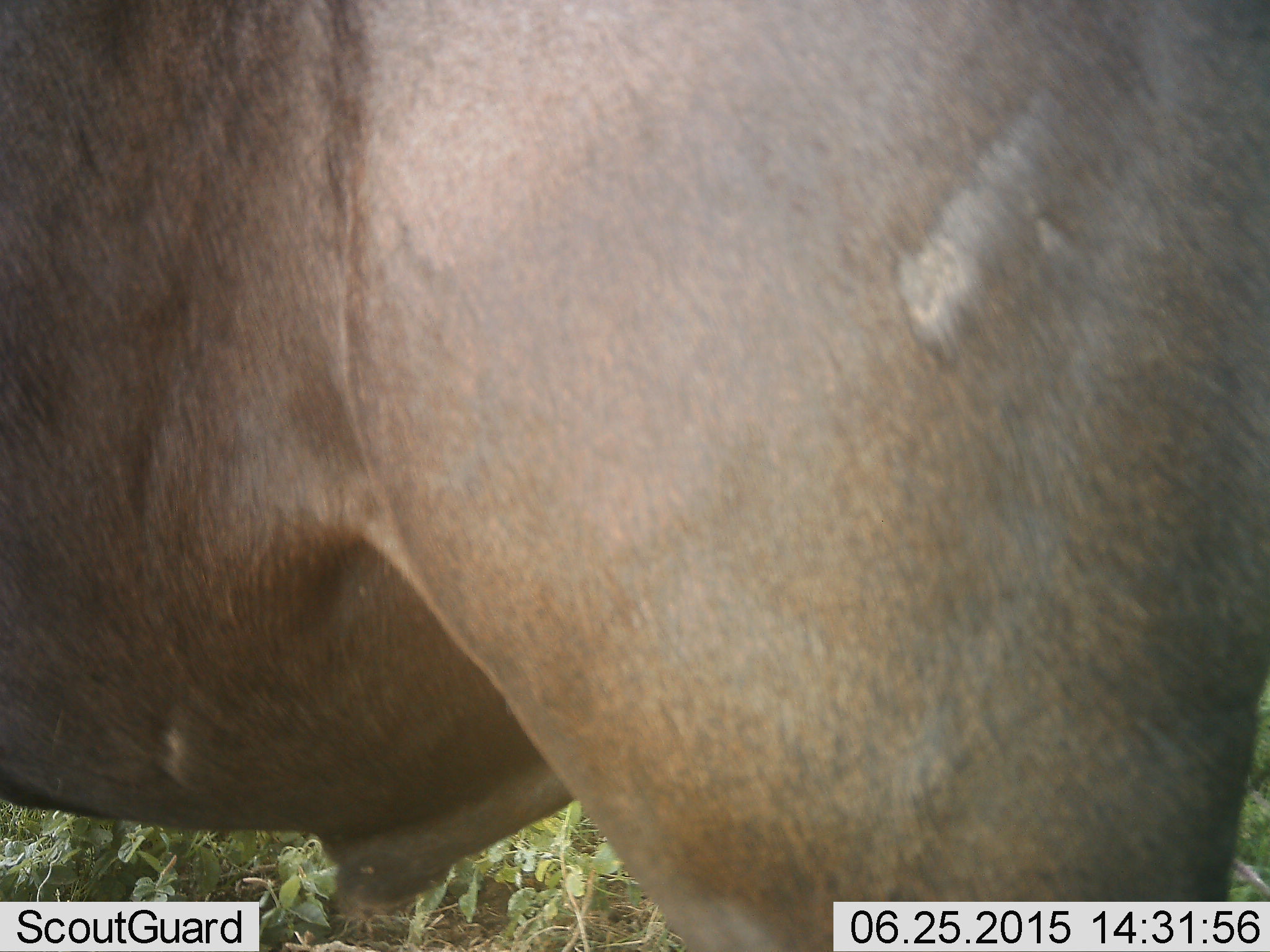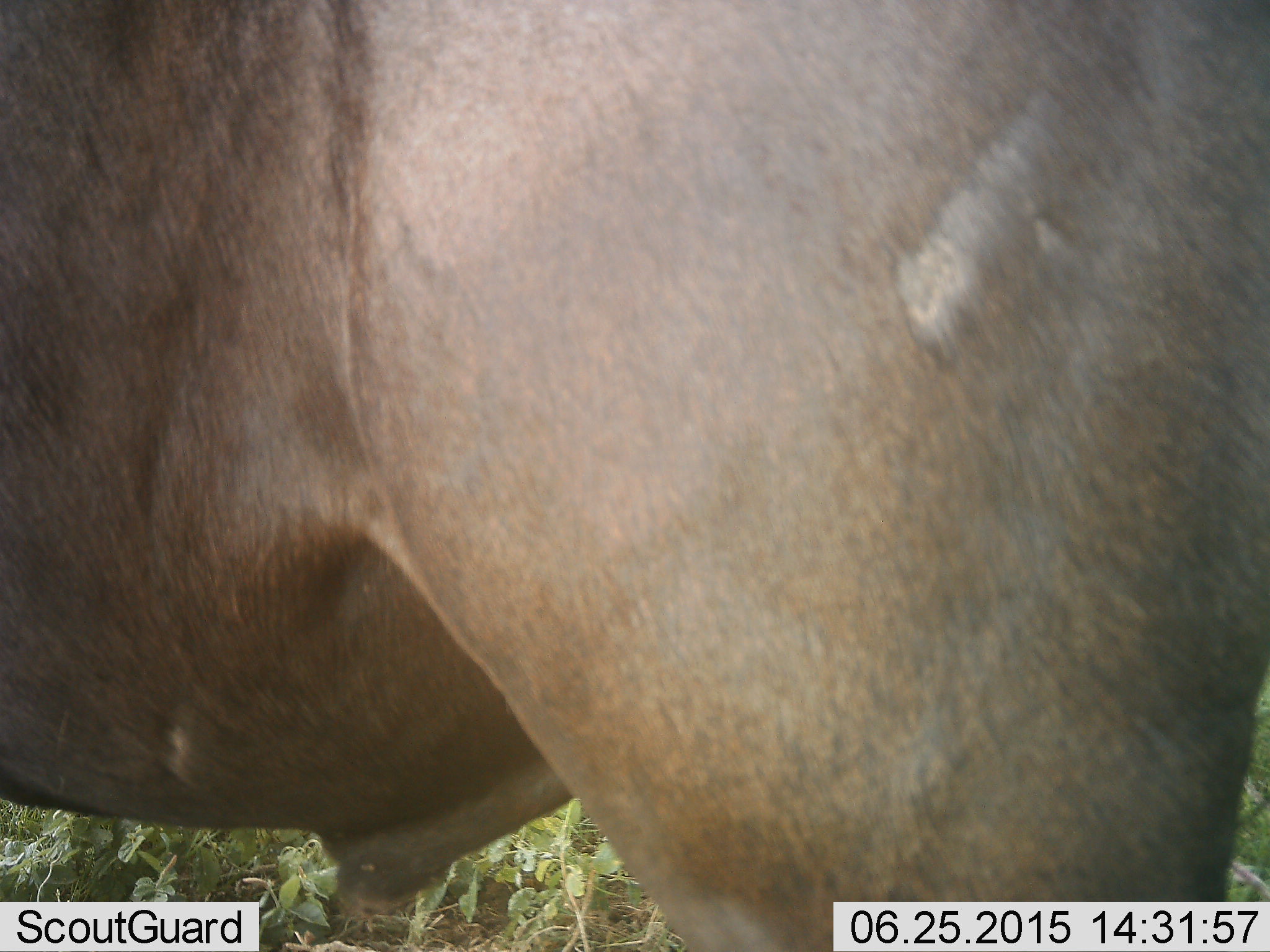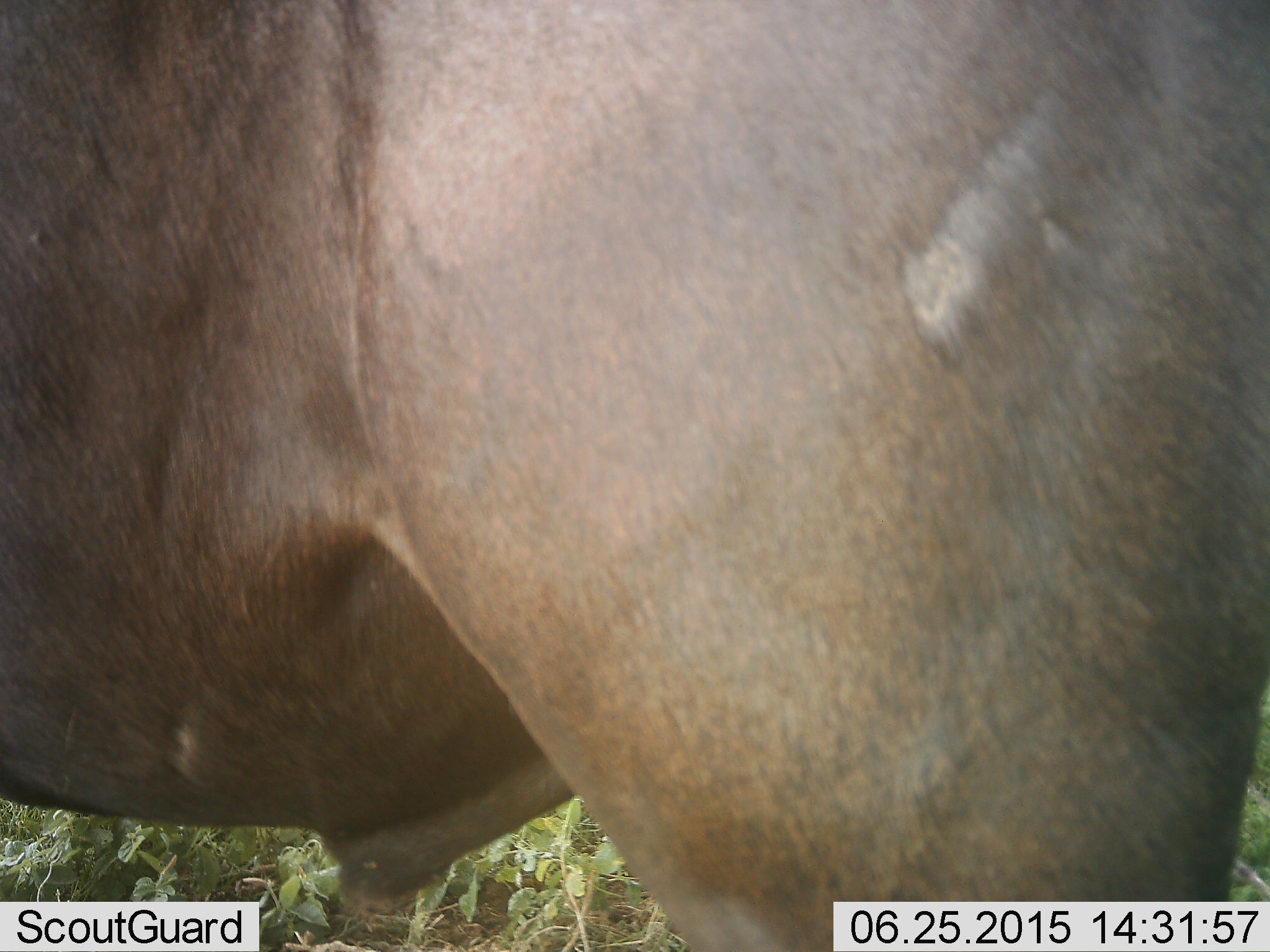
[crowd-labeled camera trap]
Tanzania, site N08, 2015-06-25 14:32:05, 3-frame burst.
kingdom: Animalia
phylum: Chordata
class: Mammalia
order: Artiodactyla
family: Bovidae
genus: Connochaetes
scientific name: Connochaetes taurinus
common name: blue wildebeest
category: wildebeest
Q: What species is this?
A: Wildebeest (blue wildebeest) (Connochaetes taurinus).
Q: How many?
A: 1.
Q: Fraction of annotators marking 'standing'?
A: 100%.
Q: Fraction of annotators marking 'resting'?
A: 0%.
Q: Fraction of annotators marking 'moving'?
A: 0%.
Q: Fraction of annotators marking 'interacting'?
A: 0%.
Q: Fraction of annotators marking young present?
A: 0%.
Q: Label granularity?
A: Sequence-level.